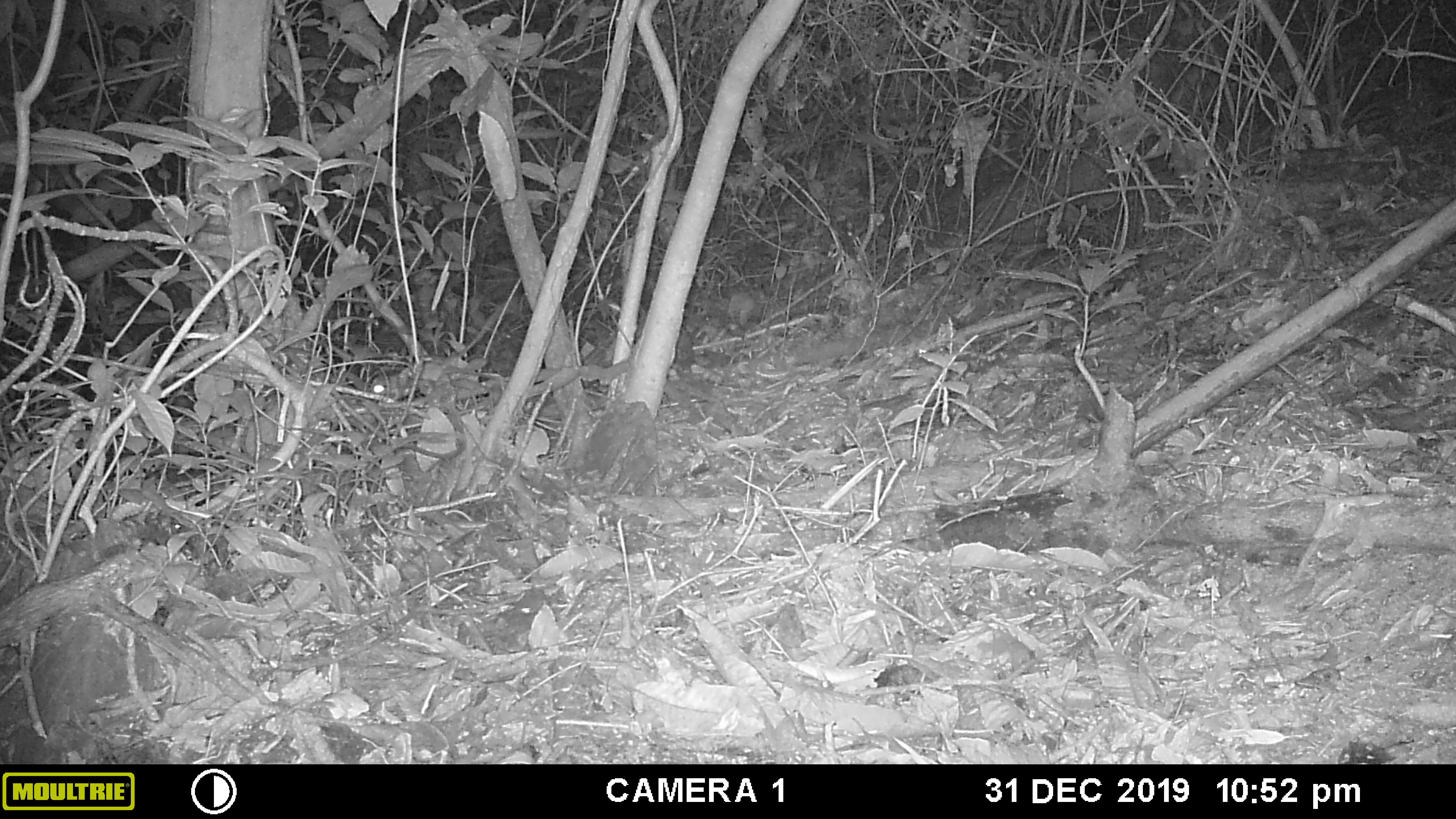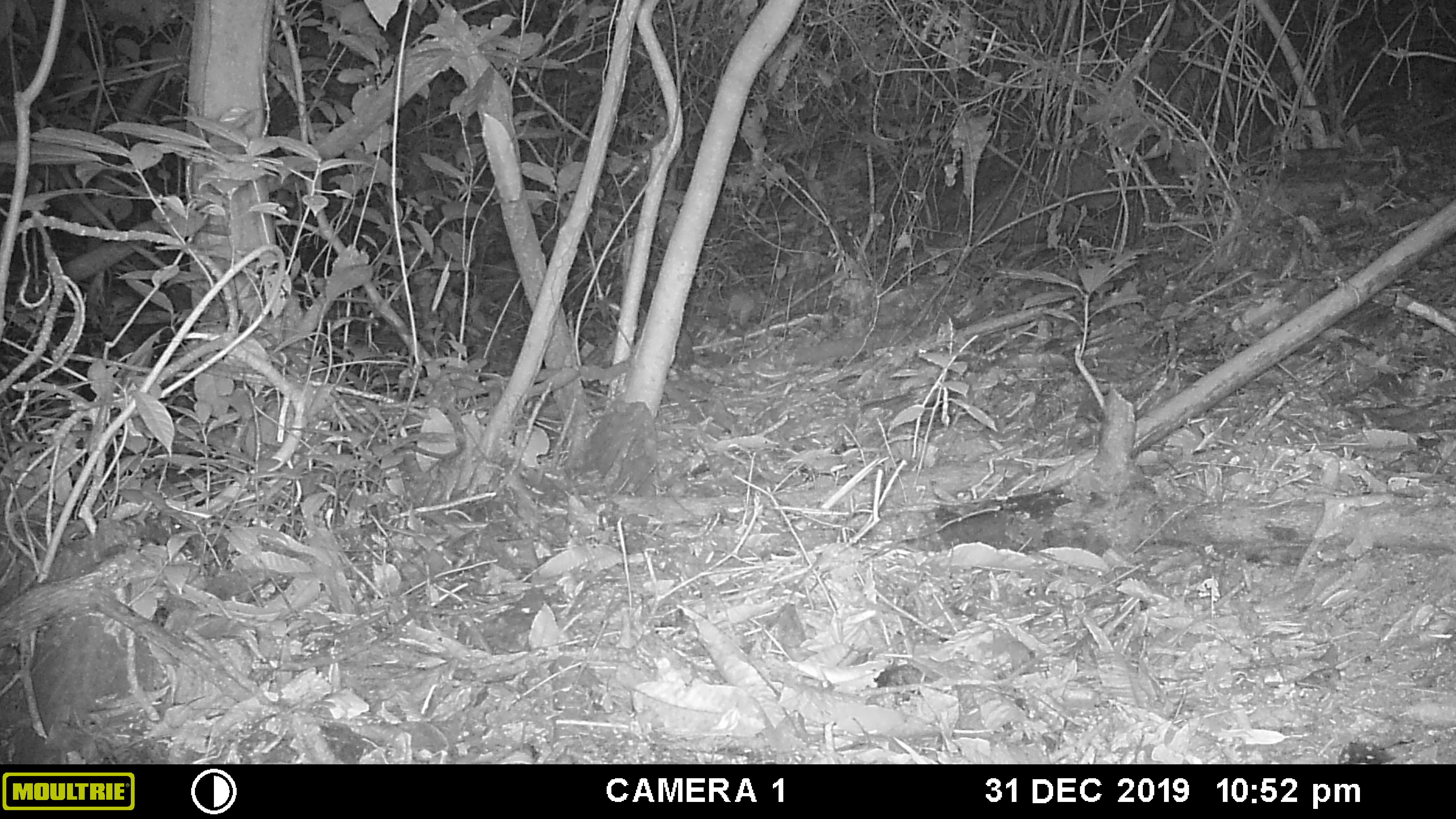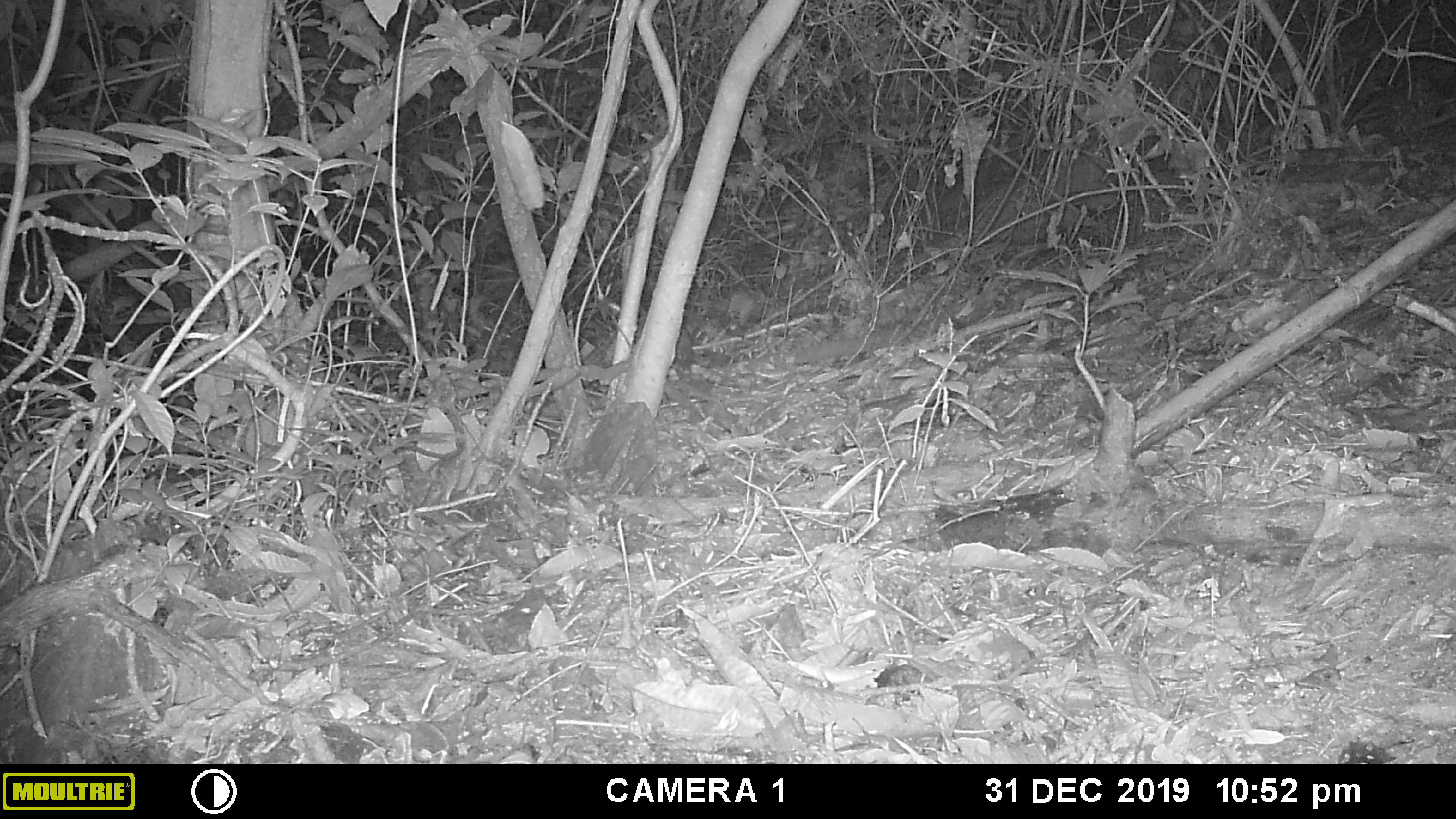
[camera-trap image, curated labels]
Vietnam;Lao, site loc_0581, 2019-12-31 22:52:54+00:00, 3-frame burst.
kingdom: Animalia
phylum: Chordata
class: Mammalia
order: Rodentia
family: Muridae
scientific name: Muridae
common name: old-world mice and rats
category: unidentified murid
Unidentified murid (old-world mice and rats) (Muridae). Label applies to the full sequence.